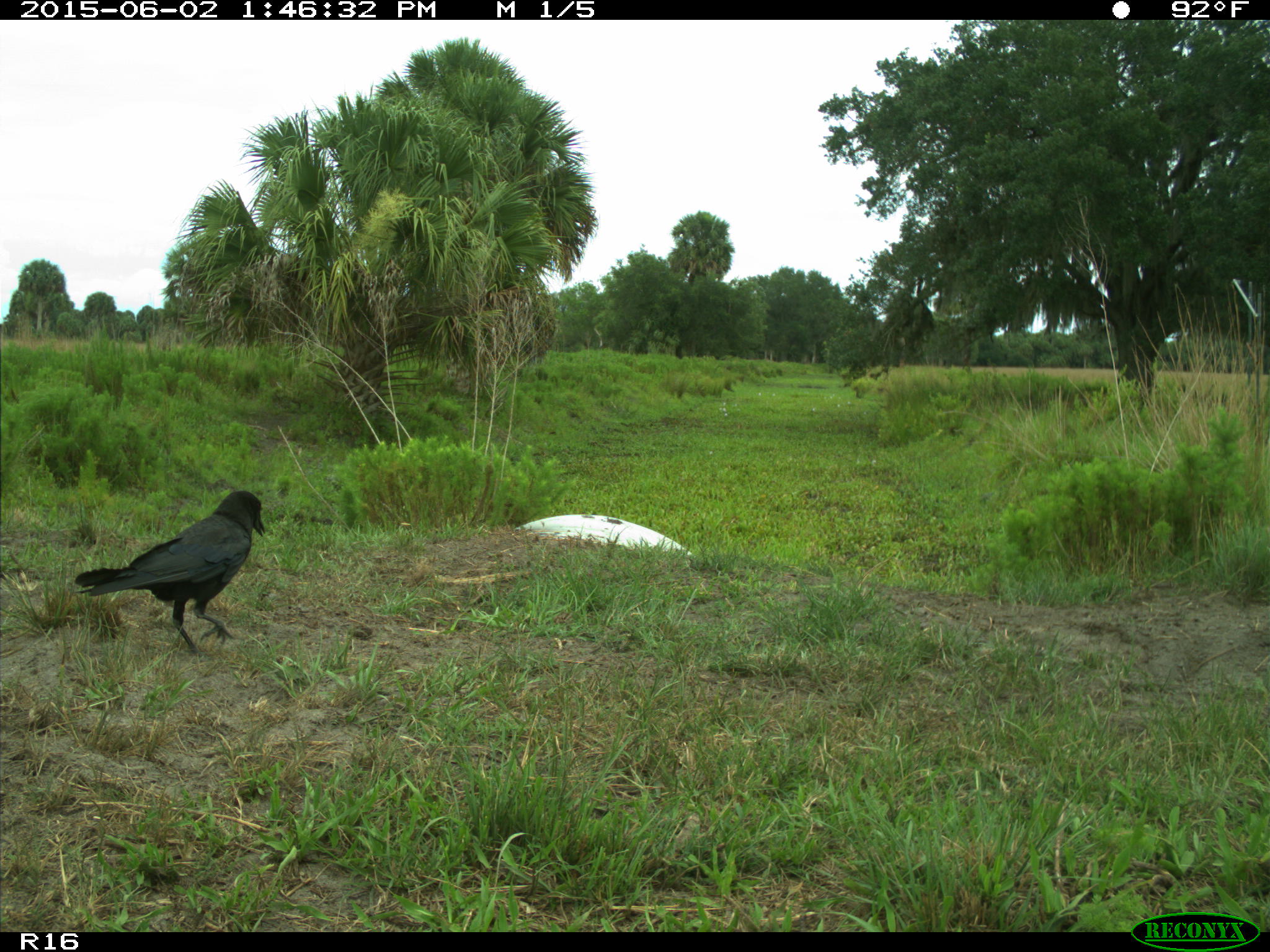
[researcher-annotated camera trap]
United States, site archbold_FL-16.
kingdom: Animalia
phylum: Chordata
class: Aves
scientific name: Aves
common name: birds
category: unidentified bird